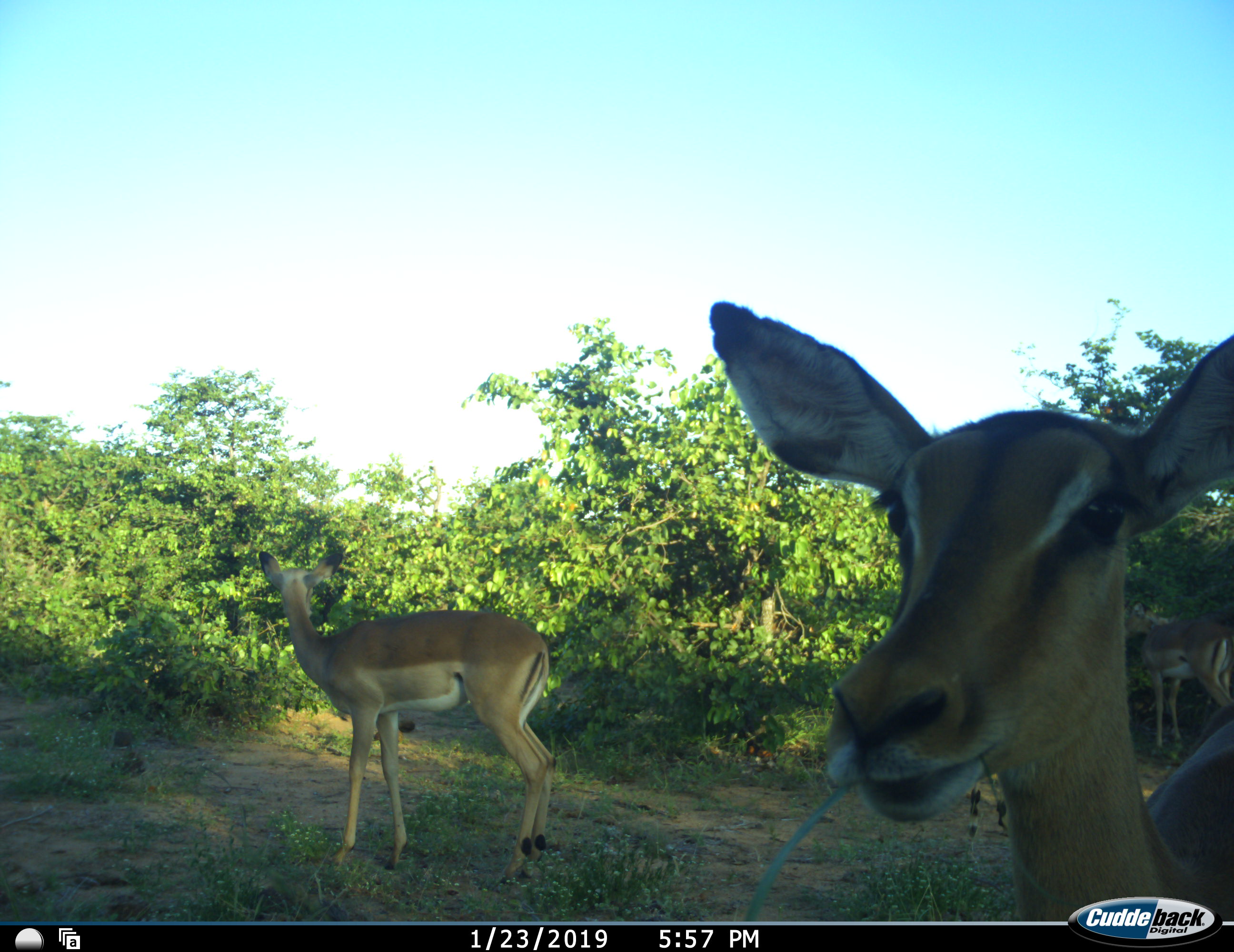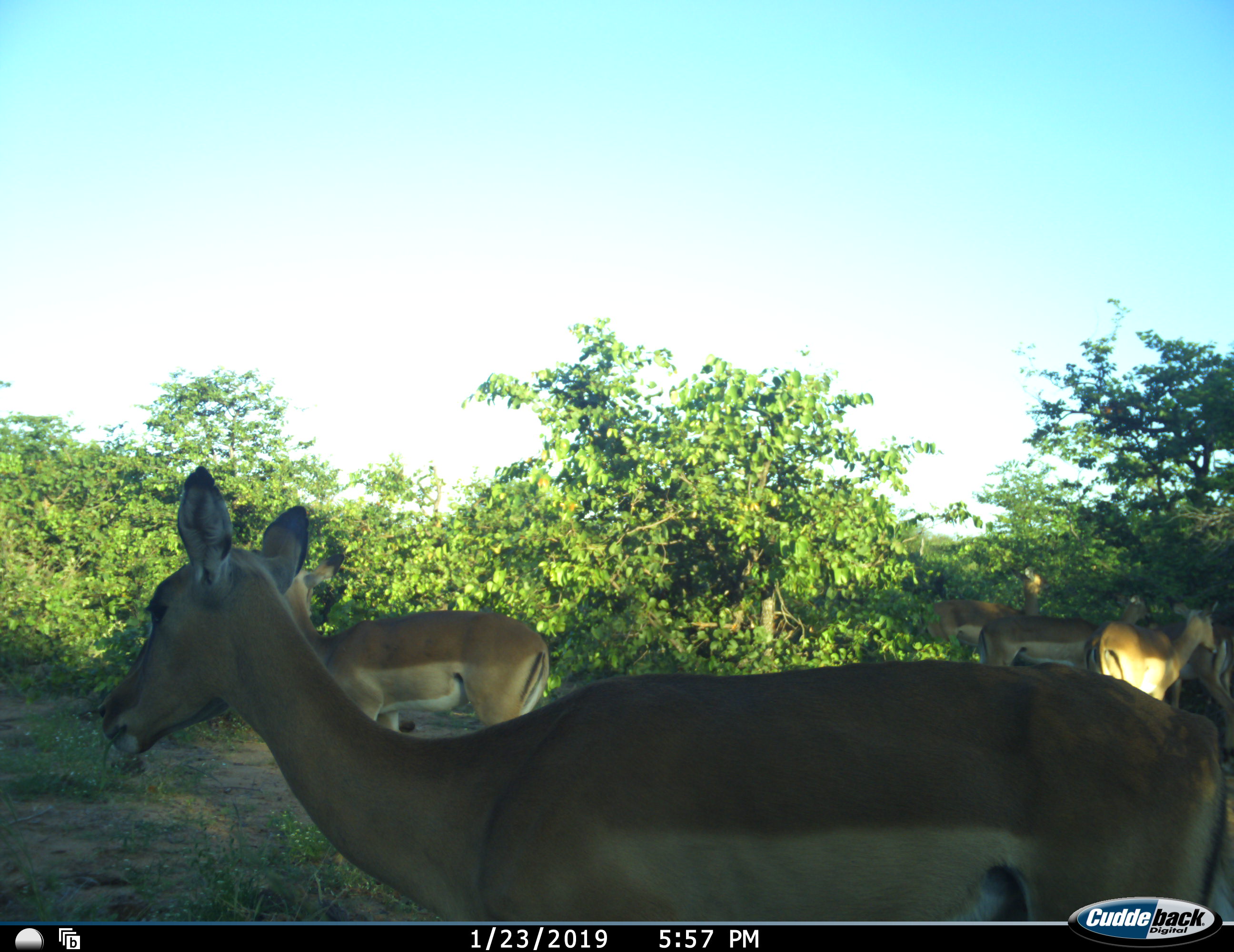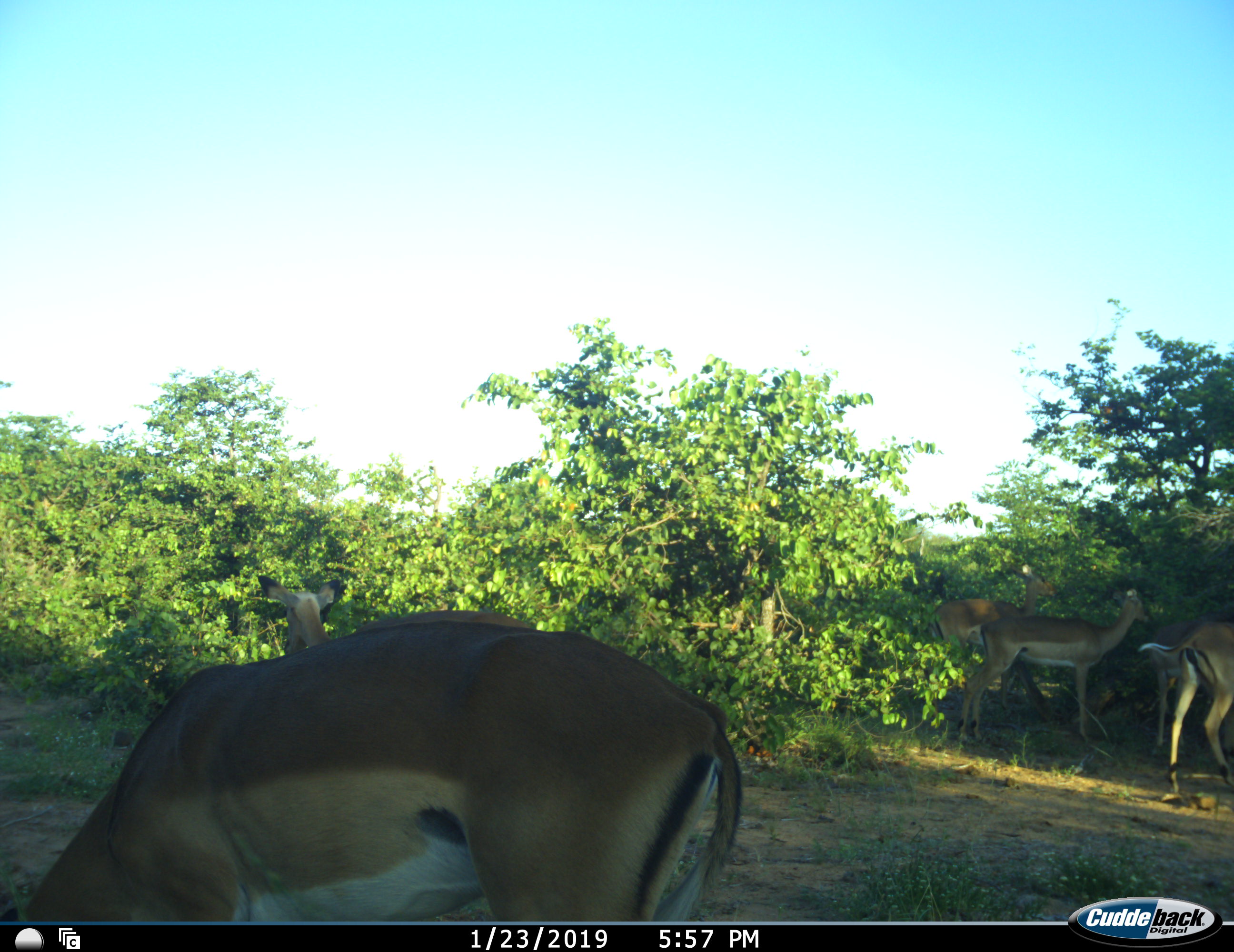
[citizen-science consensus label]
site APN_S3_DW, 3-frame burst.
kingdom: Animalia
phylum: Chordata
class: Mammalia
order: Artiodactyla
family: Bovidae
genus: Aepyceros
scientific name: Aepyceros melampus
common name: impala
Impala (Aepyceros melampus), count 6. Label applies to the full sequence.